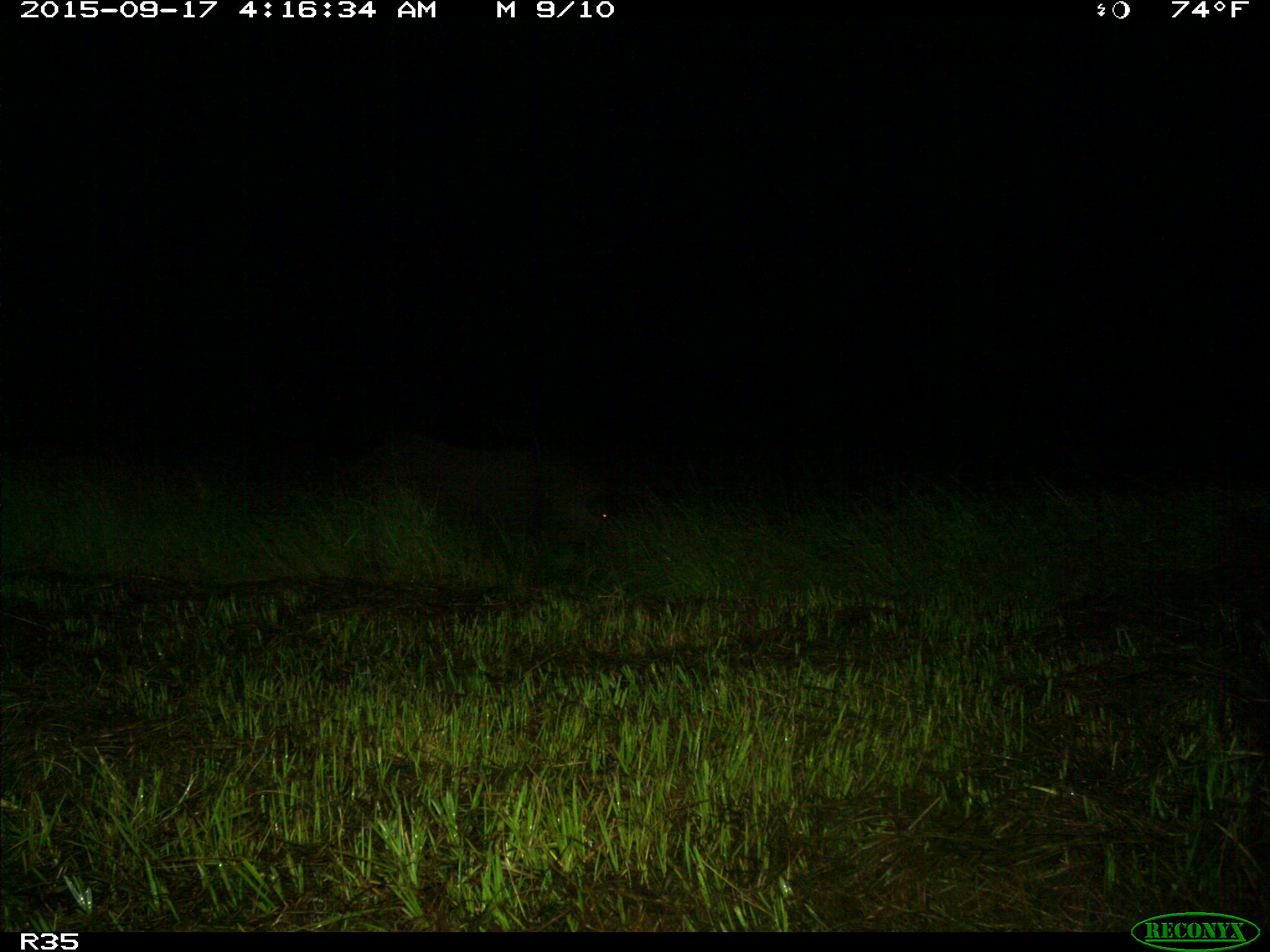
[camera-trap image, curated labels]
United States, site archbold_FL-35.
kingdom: Animalia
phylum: Chordata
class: Mammalia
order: Artiodactyla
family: Suidae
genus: Sus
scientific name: Sus scrofa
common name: wild boar